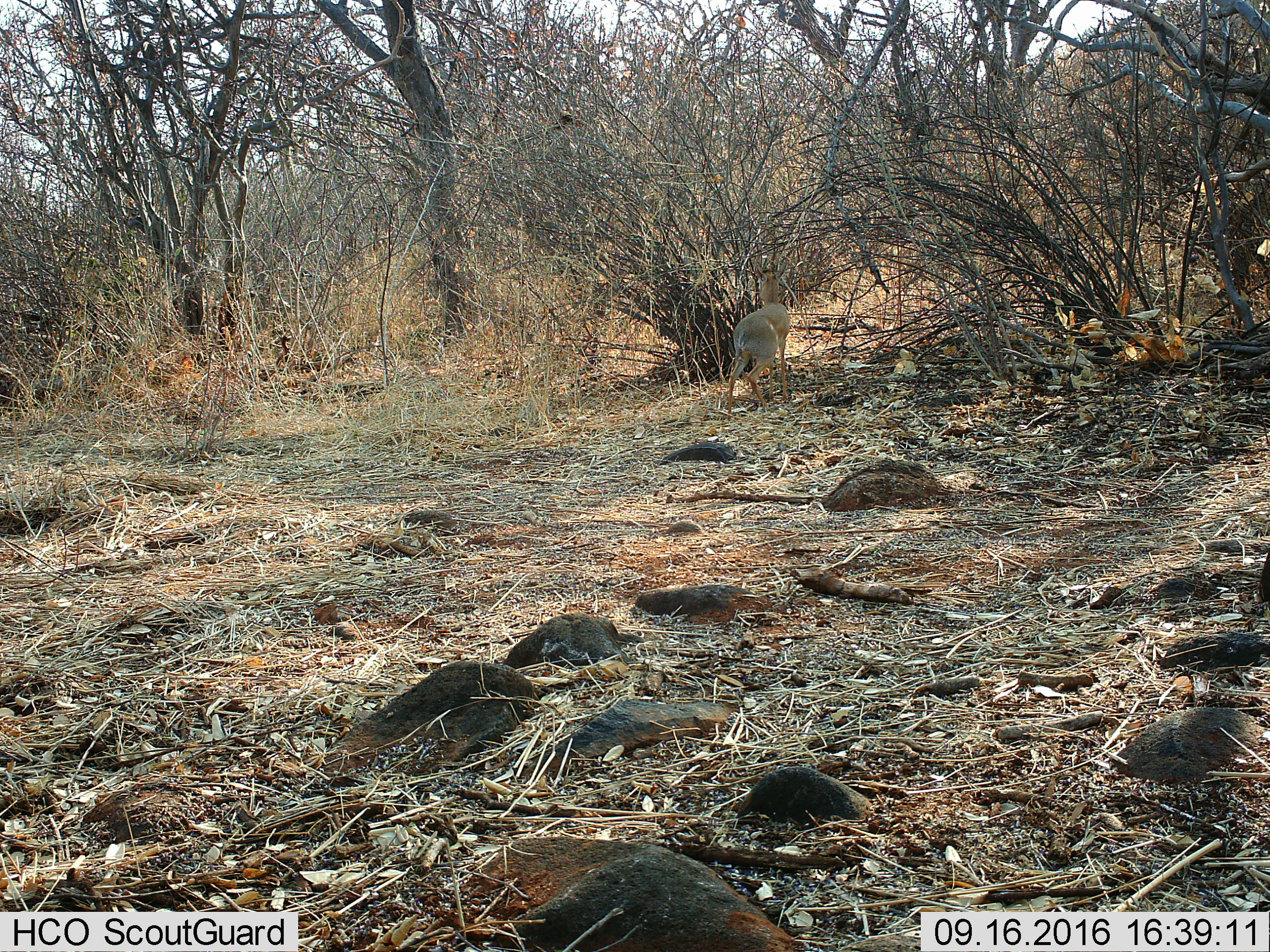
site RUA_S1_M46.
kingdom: Animalia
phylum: Chordata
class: Mammalia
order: Artiodactyla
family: Bovidae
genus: Madoqua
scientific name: Madoqua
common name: dik-dik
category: dikdik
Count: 1.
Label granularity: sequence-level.